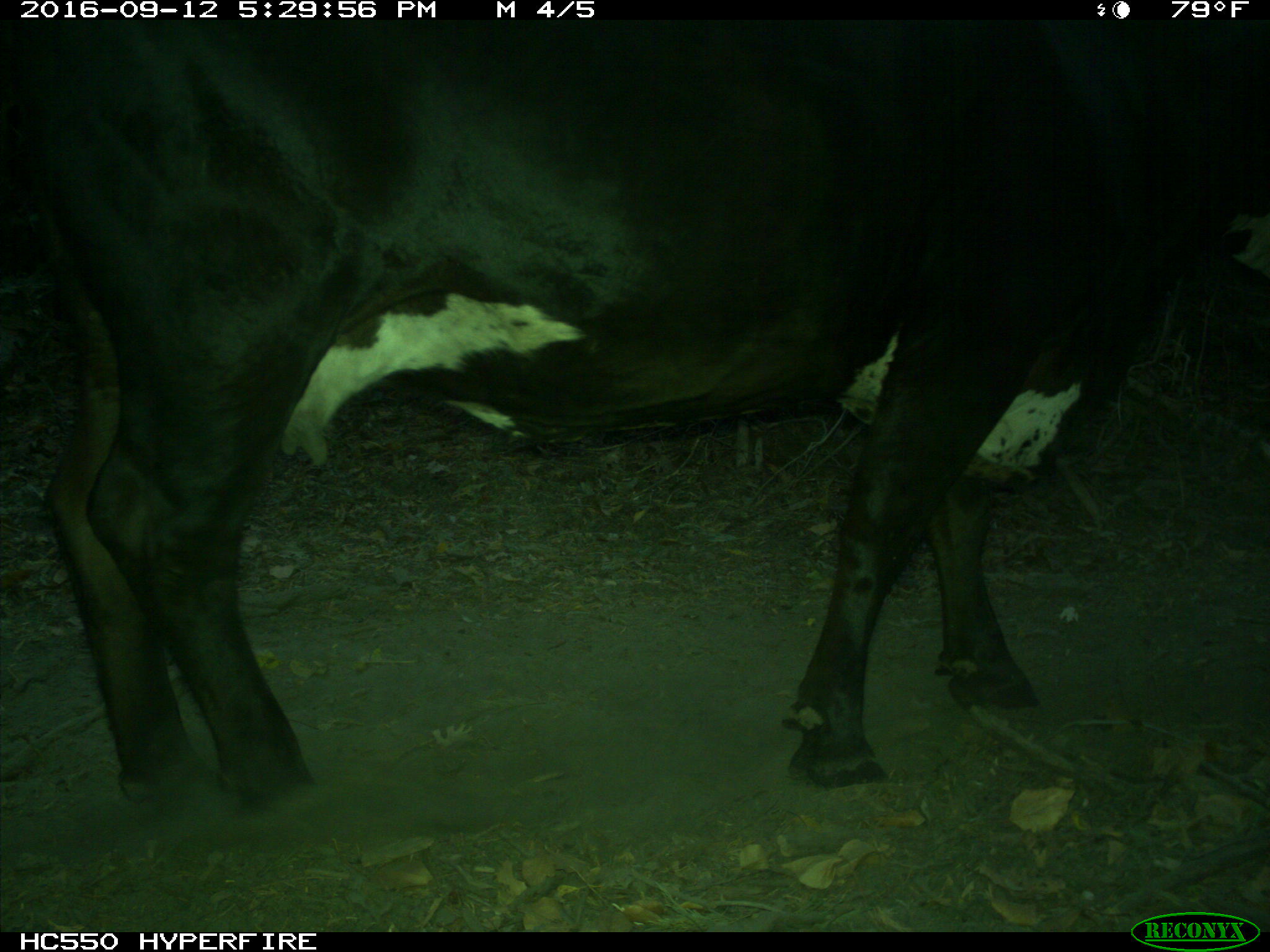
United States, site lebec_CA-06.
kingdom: Animalia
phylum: Chordata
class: Mammalia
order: Artiodactyla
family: Bovidae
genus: Bos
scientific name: Bos taurus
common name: domestic cow